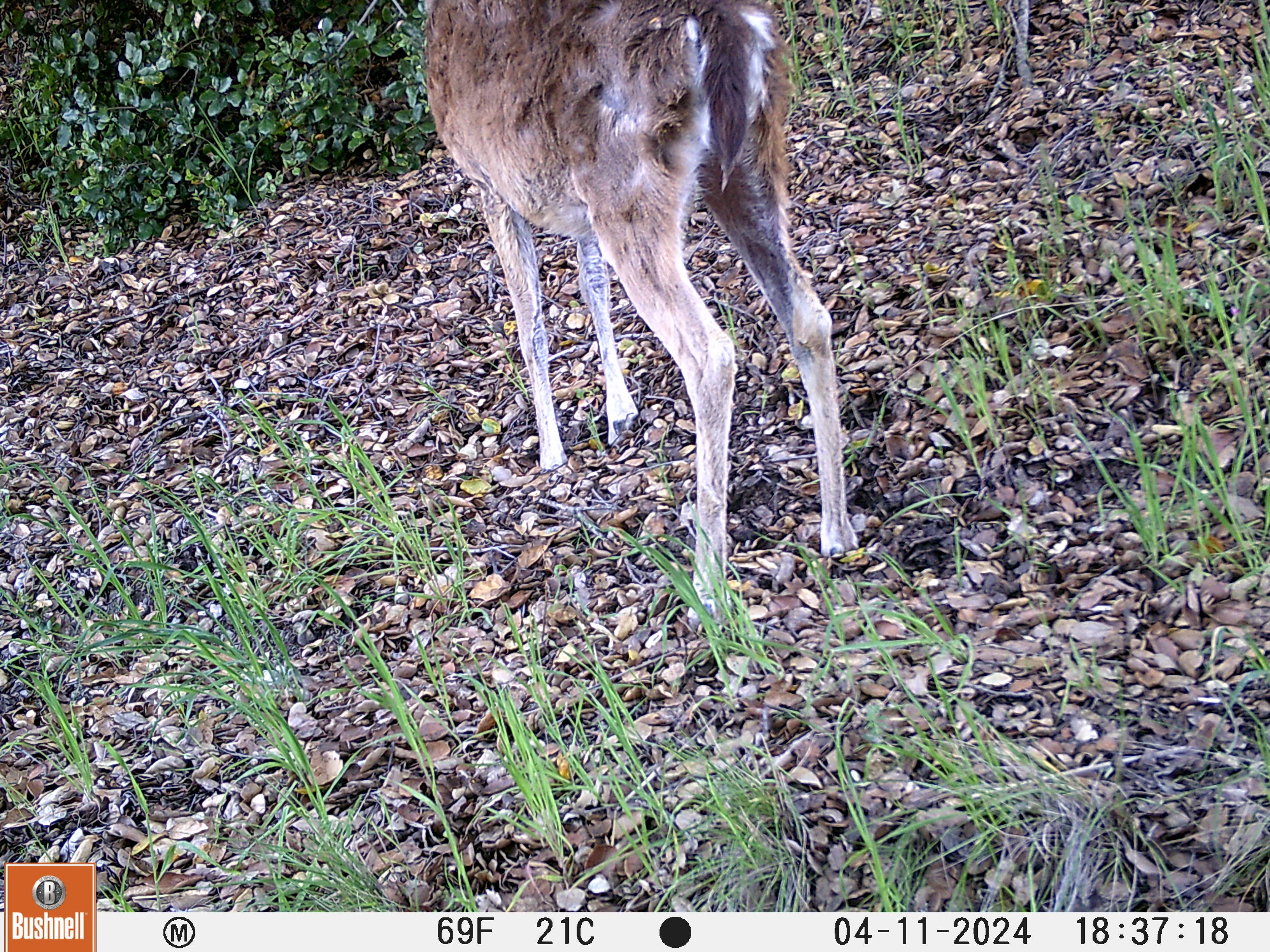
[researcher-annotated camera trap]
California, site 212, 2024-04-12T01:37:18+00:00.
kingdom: Animalia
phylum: Chordata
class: Mammalia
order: Artiodactyla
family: Cervidae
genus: Odocoileus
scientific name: Odocoileus hemionus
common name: mule deer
Mule deer (Odocoileus hemionus).